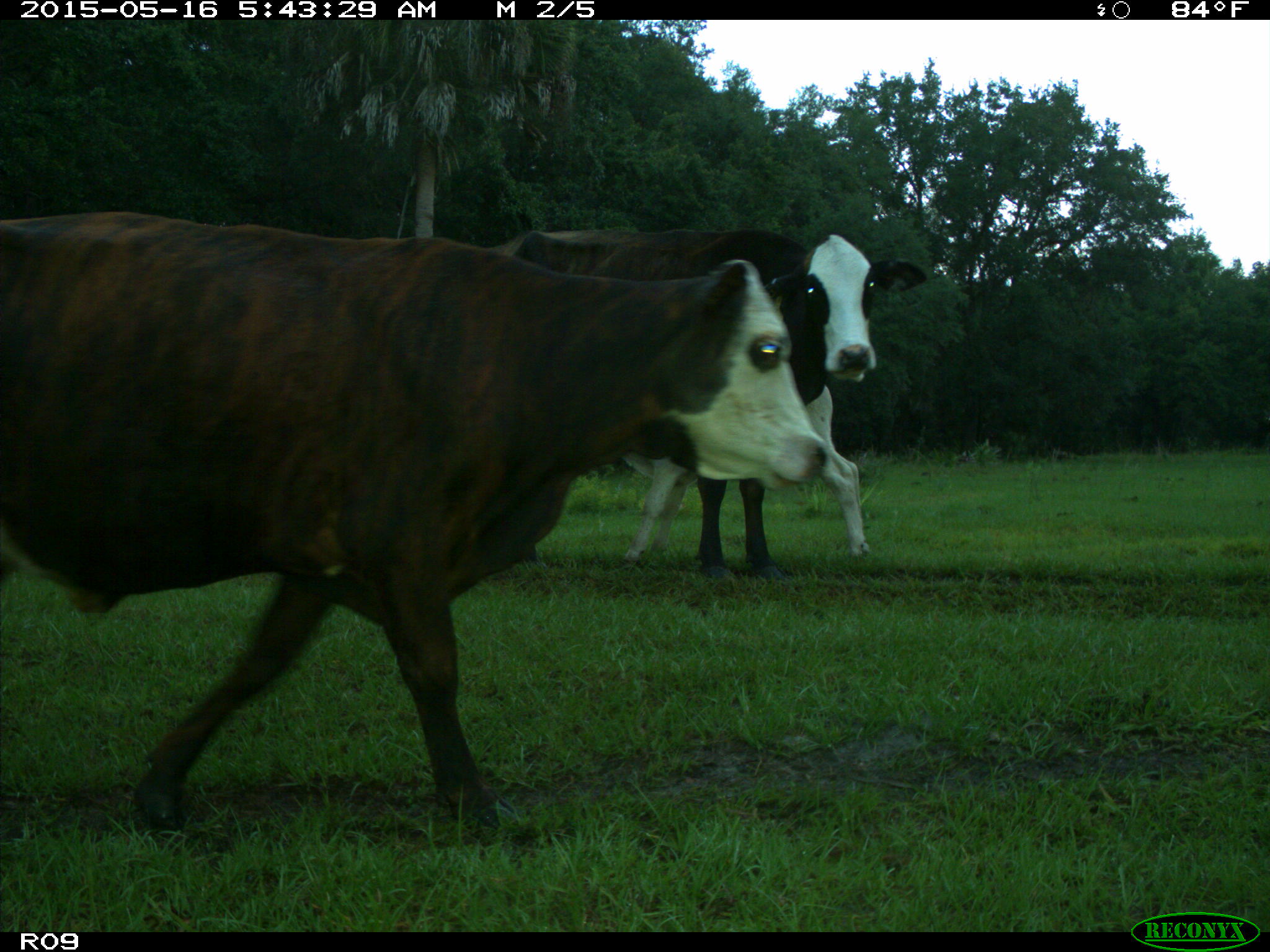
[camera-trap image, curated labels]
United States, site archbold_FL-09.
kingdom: Animalia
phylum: Chordata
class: Mammalia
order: Artiodactyla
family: Bovidae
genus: Bos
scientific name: Bos taurus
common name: domestic cow